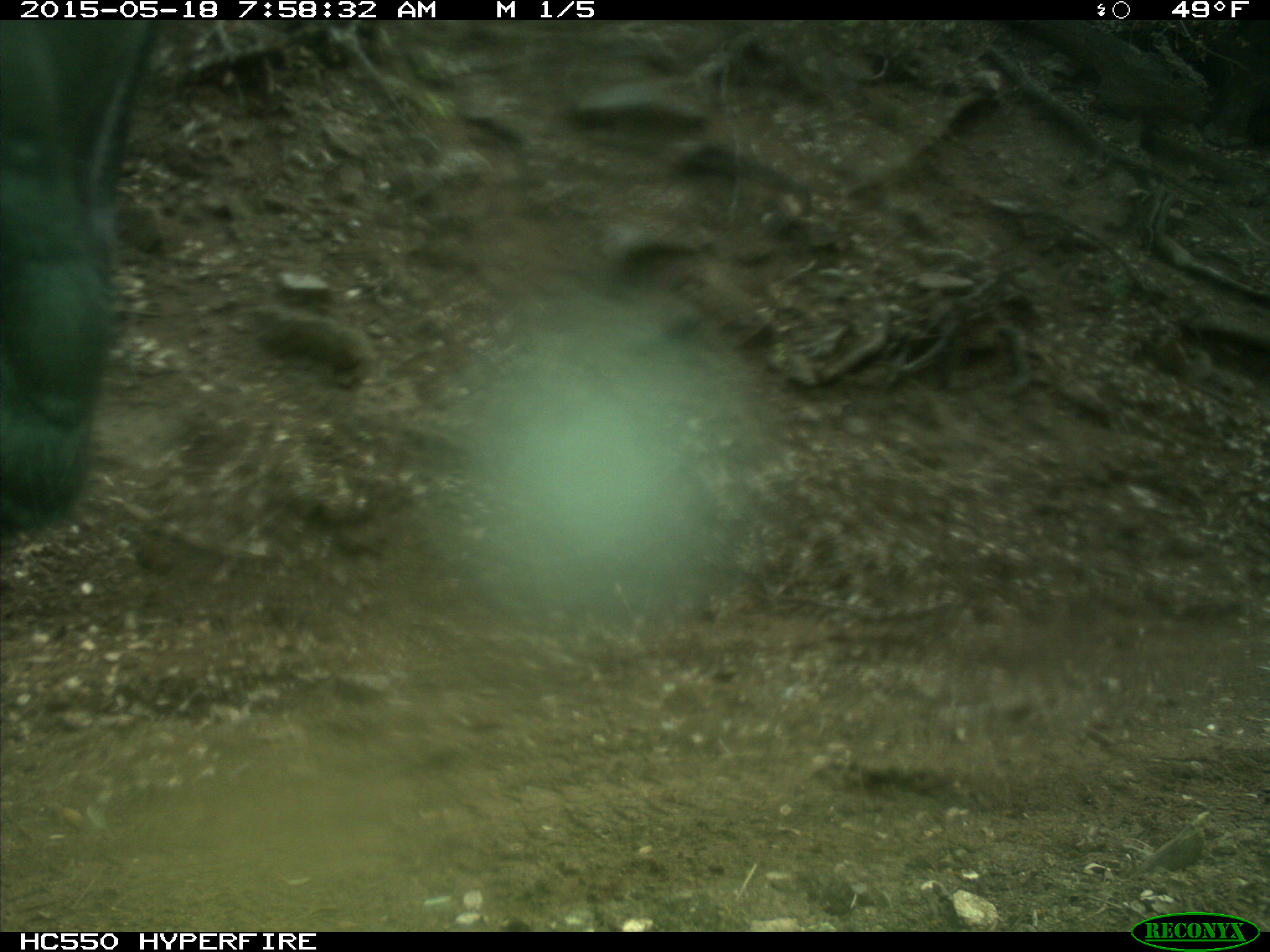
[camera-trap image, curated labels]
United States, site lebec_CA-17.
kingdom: Animalia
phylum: Chordata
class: Mammalia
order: Artiodactyla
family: Bovidae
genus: Bos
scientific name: Bos taurus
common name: domestic cow